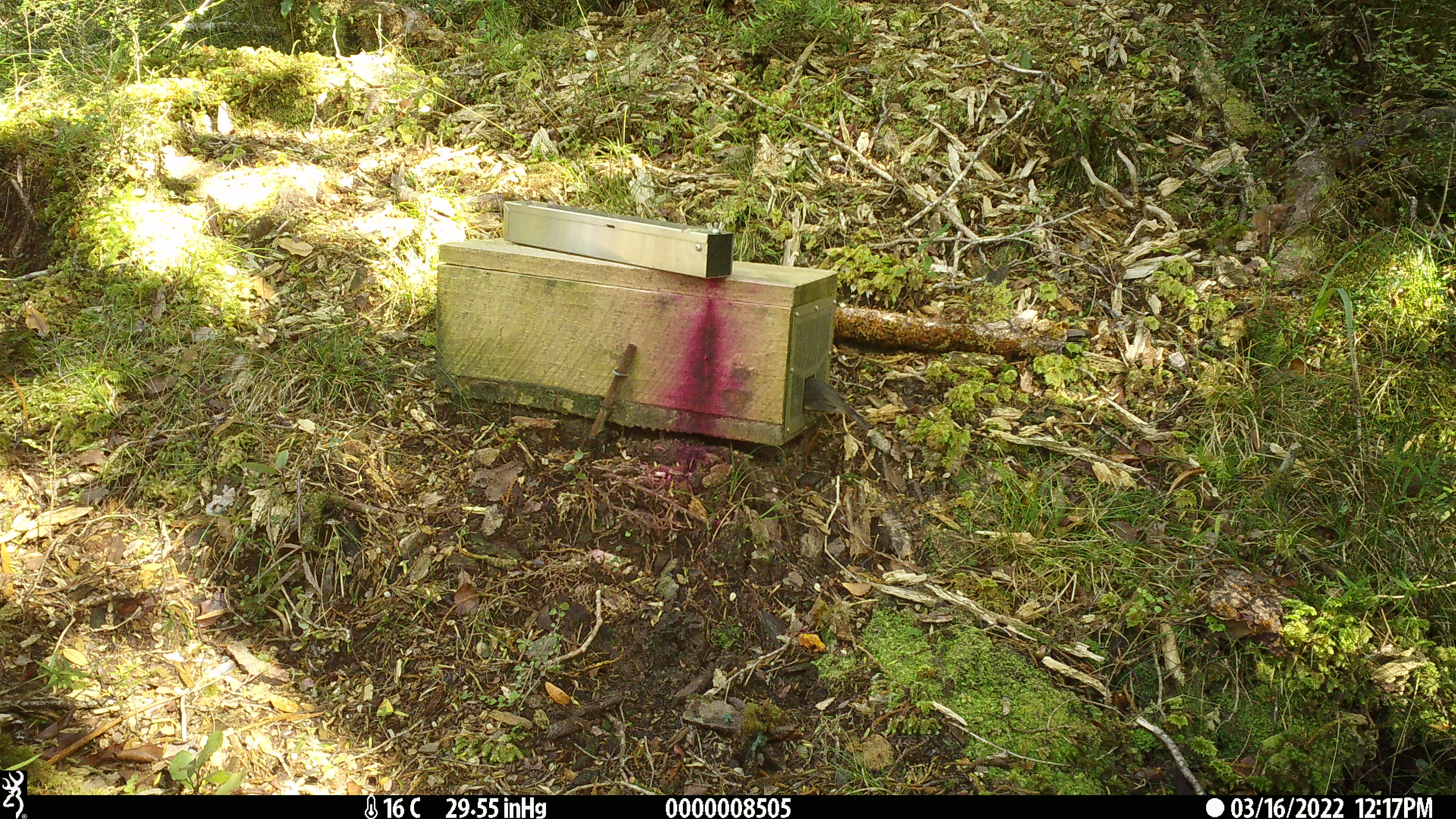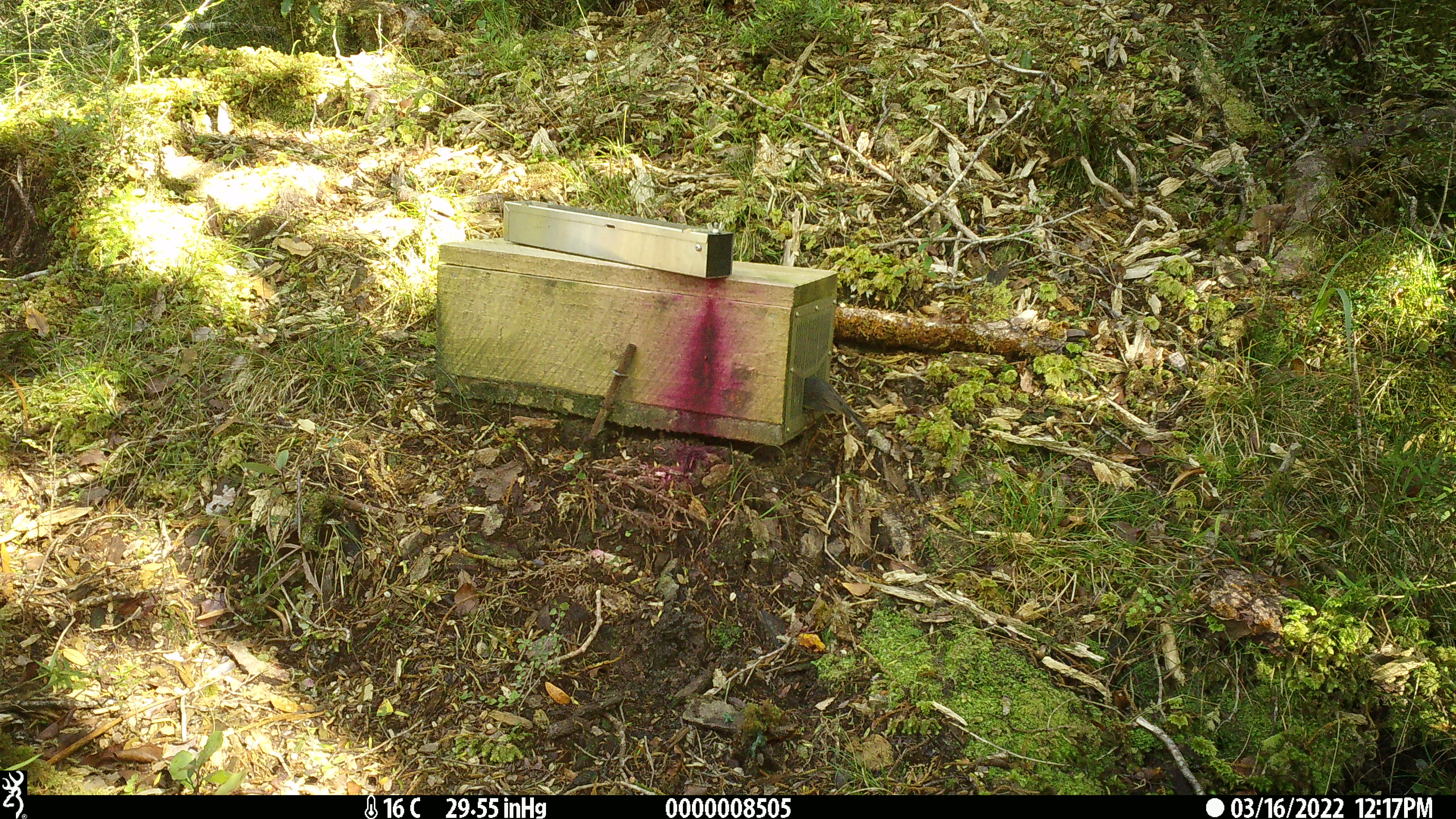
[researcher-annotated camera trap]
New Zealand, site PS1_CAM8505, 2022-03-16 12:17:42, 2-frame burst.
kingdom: Animalia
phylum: Chordata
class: Aves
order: Passeriformes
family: Petroicidae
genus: Petroica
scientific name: Petroica australis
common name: new zealand robin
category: robin